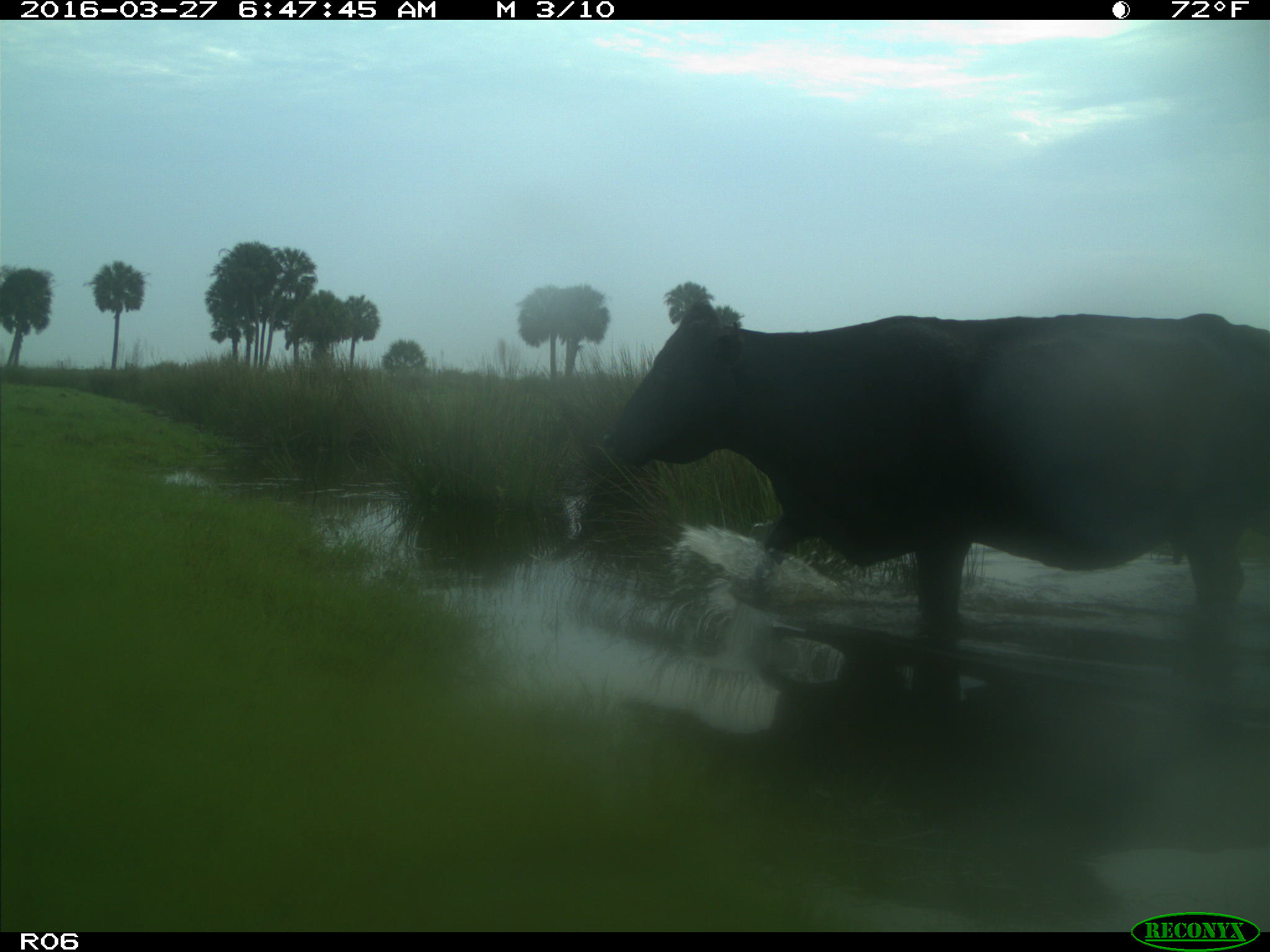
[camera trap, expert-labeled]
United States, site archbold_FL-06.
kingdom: Animalia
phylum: Chordata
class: Mammalia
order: Artiodactyla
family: Bovidae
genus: Bos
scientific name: Bos taurus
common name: domestic cow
Bos taurus (domestic cow).